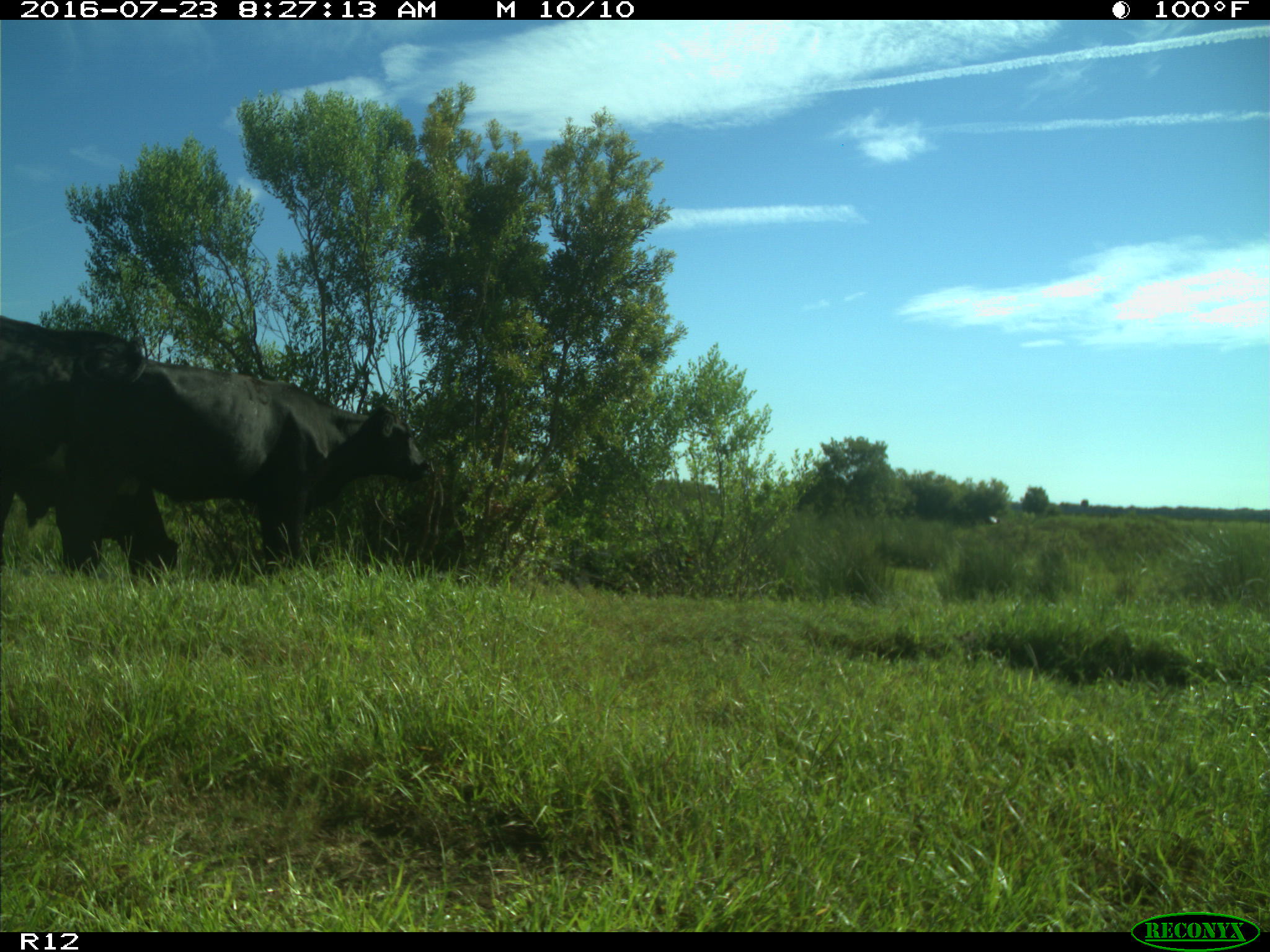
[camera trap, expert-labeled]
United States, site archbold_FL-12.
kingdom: Animalia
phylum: Chordata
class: Mammalia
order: Artiodactyla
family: Bovidae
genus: Bos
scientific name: Bos taurus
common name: domestic cow